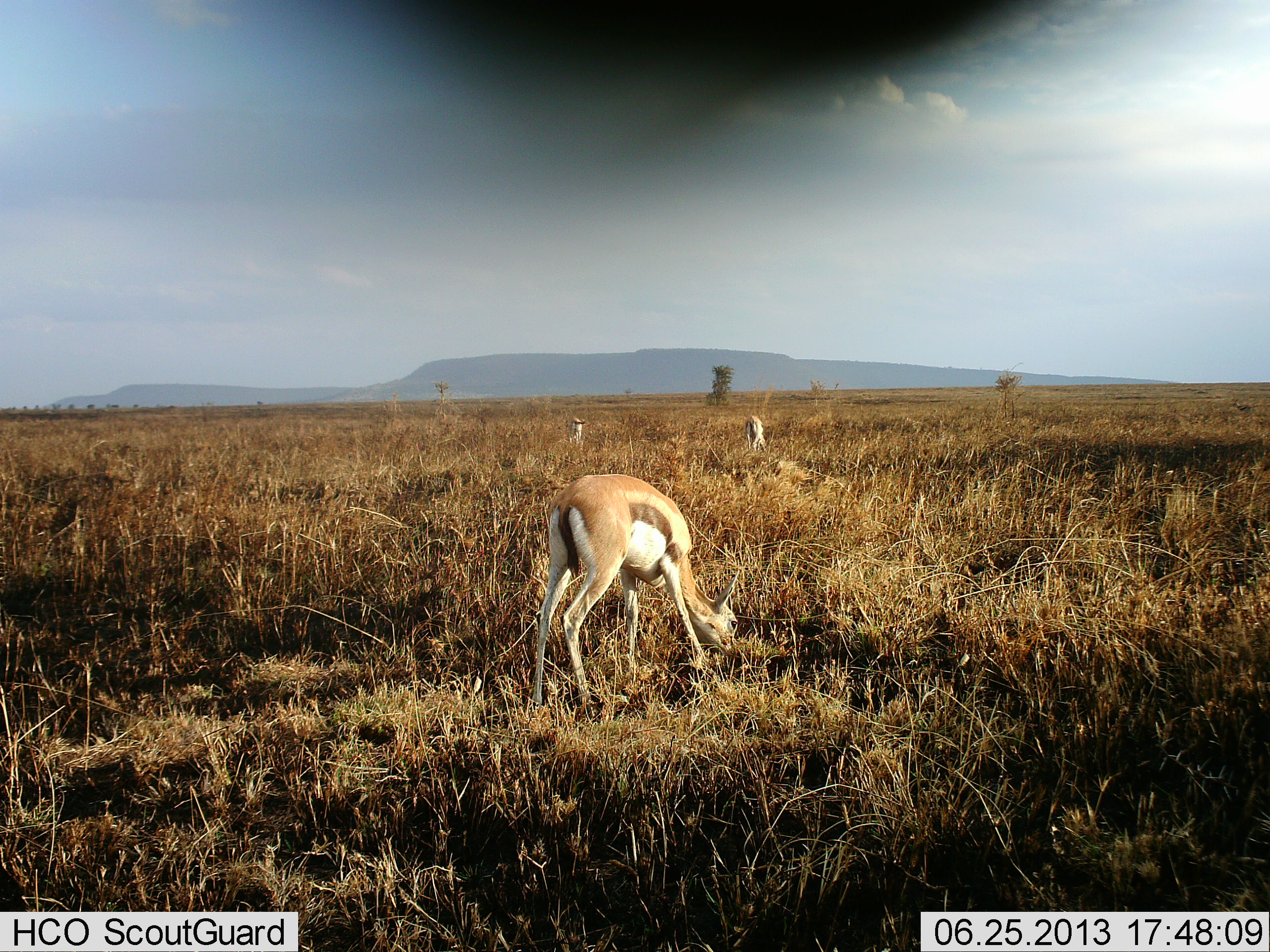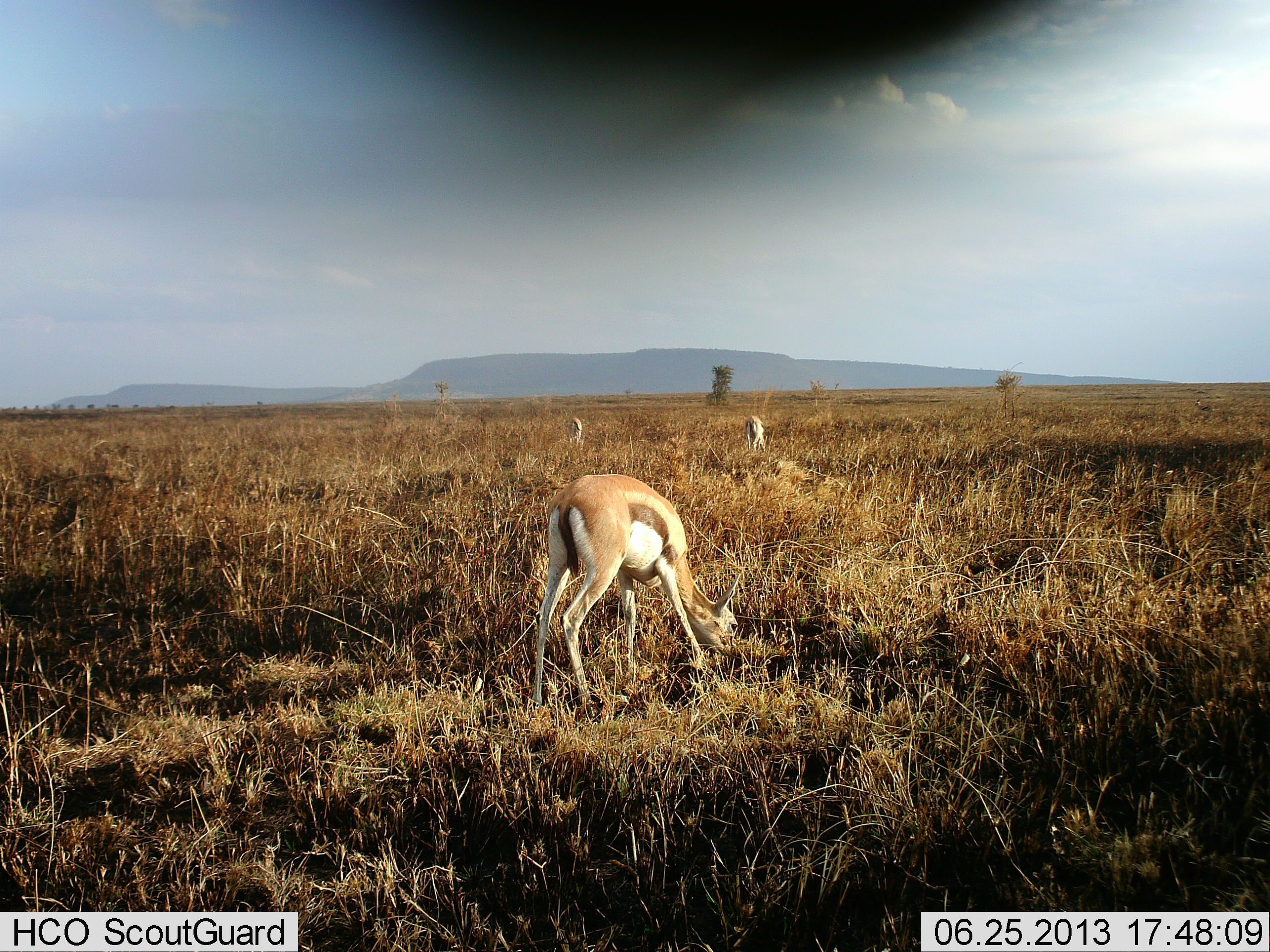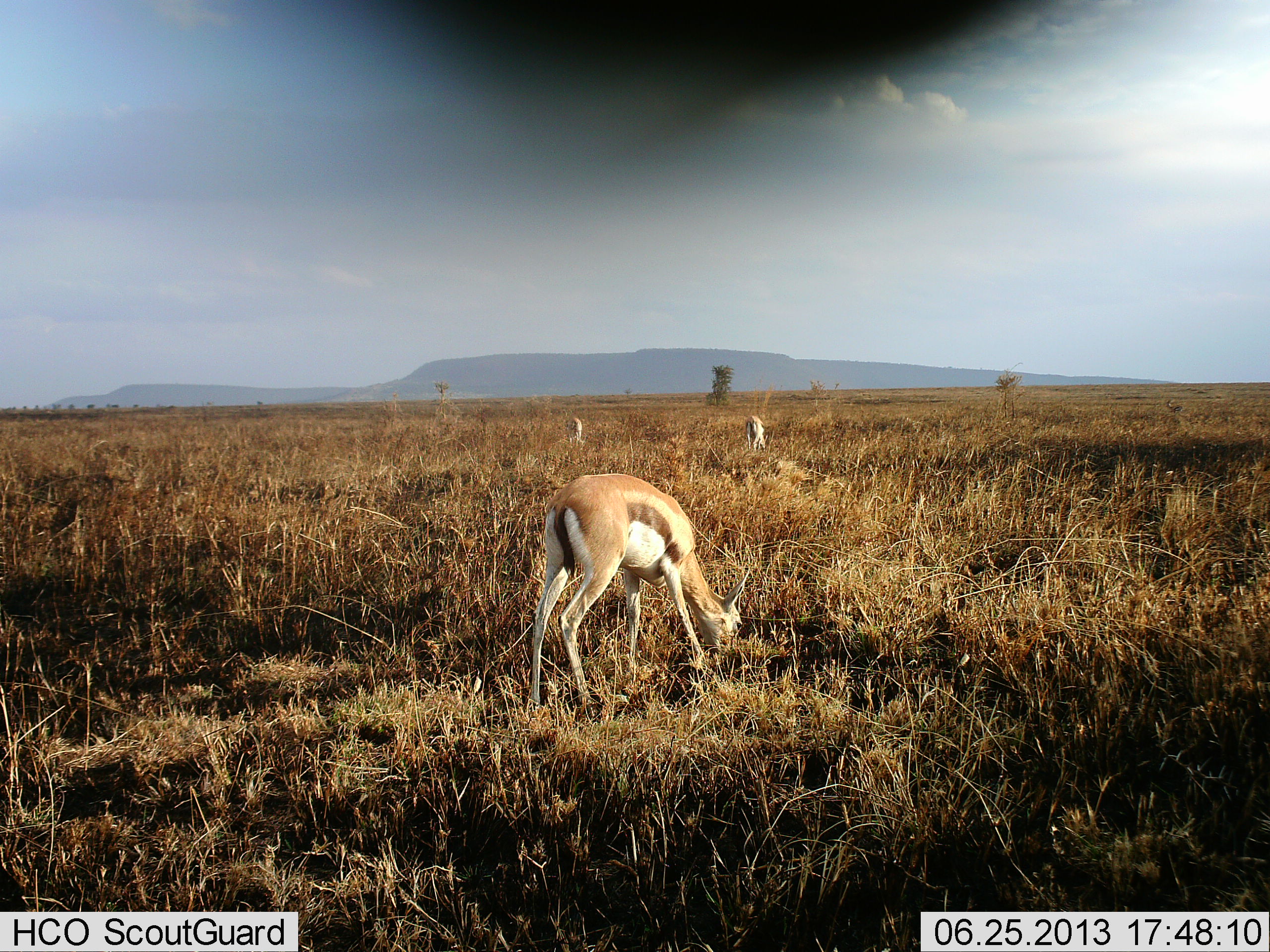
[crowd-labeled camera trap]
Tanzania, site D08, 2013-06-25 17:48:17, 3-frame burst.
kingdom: Animalia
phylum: Chordata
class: Mammalia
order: Artiodactyla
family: Bovidae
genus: Eudorcas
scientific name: Eudorcas thomsonii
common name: thomson's gazelle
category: gazellethomsons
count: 3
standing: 27%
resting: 0%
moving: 18%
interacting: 0%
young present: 0%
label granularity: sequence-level